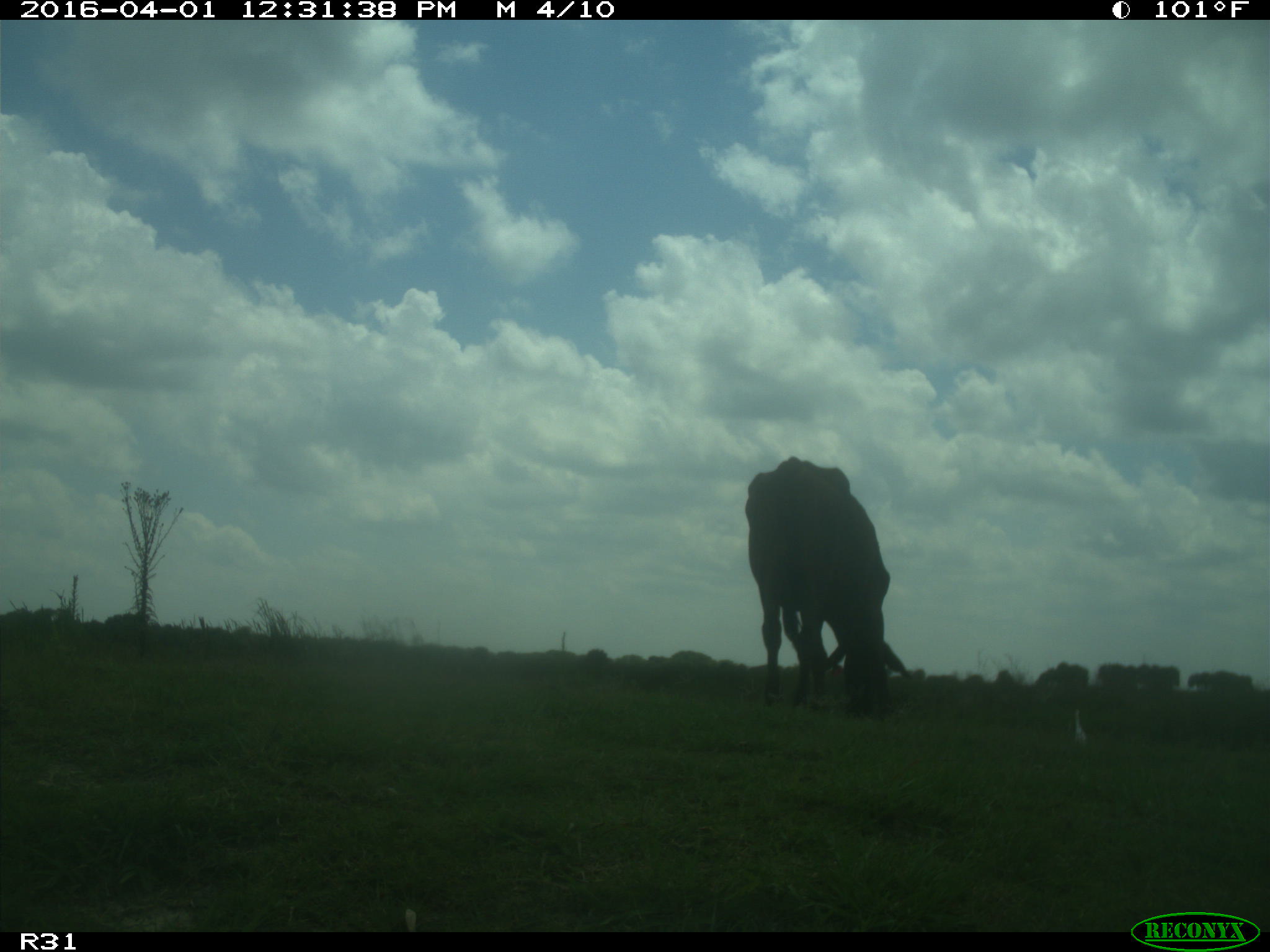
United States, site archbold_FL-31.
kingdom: Animalia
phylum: Chordata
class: Mammalia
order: Artiodactyla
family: Bovidae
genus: Bos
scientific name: Bos taurus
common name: domestic cow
Bos taurus (domestic cow).